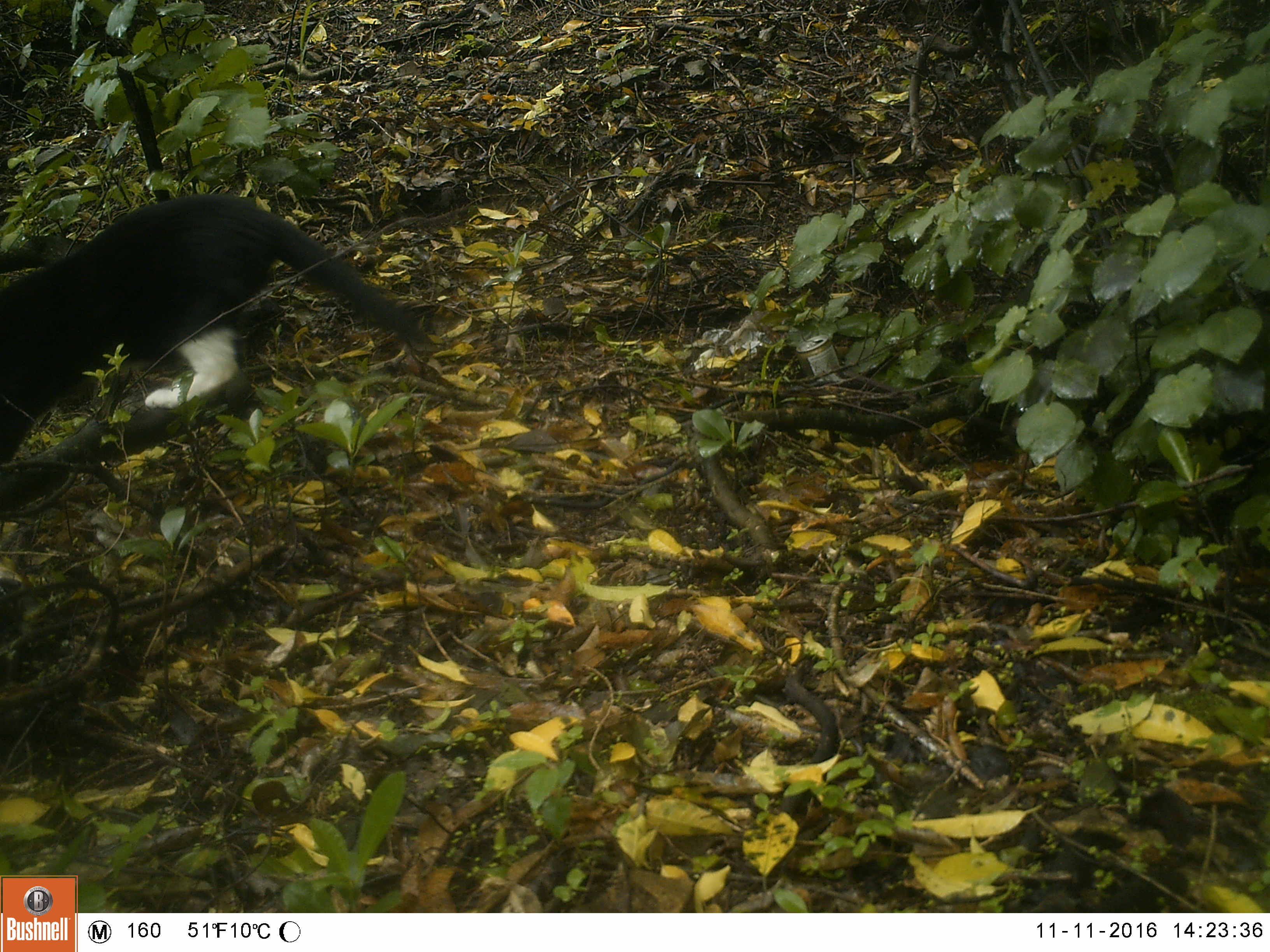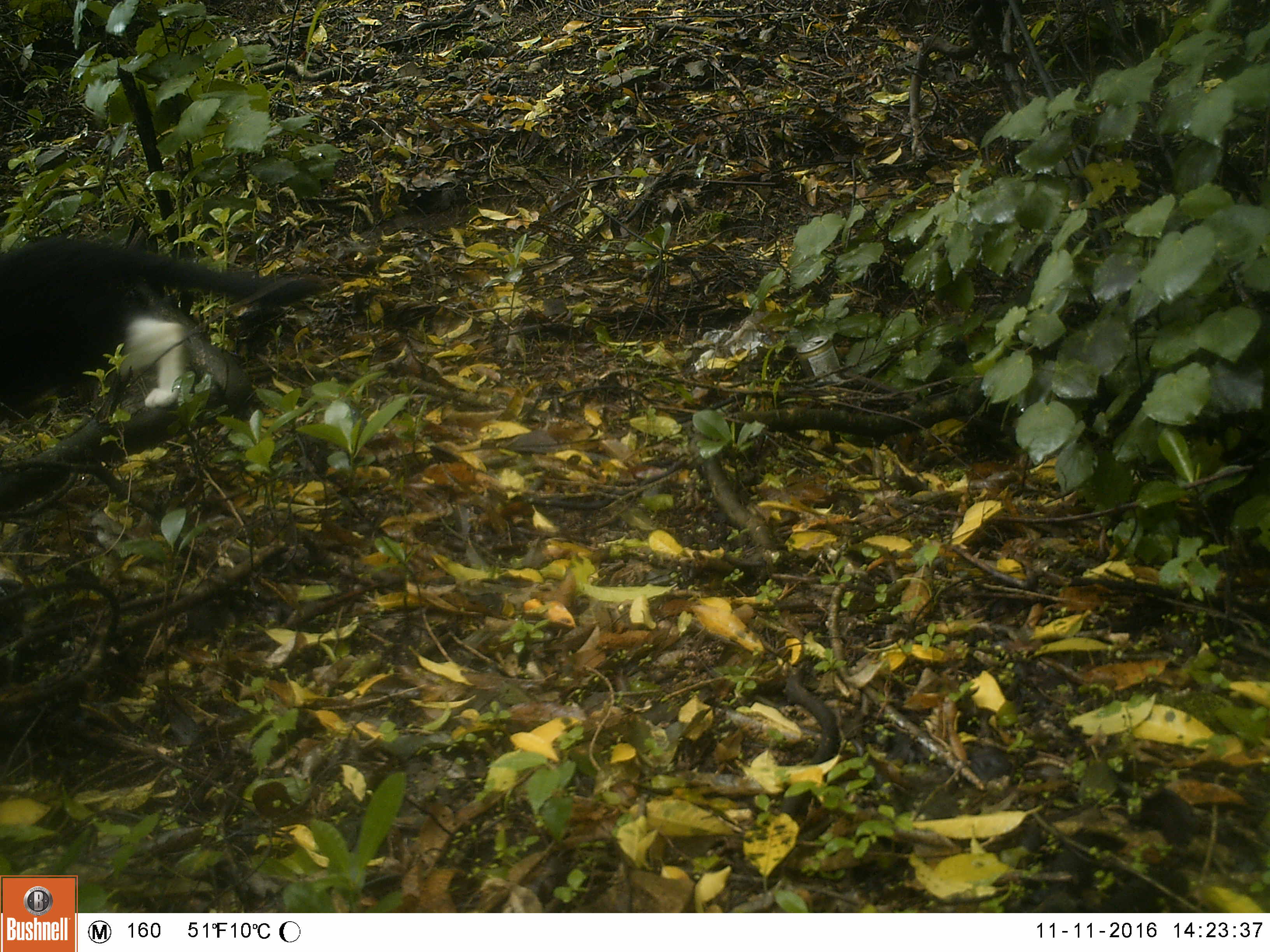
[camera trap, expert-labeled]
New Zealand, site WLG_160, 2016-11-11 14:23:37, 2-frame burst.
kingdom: Animalia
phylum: Chordata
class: Mammalia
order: Carnivora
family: Felidae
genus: Felis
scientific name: Felis catus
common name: domestic cat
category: cat